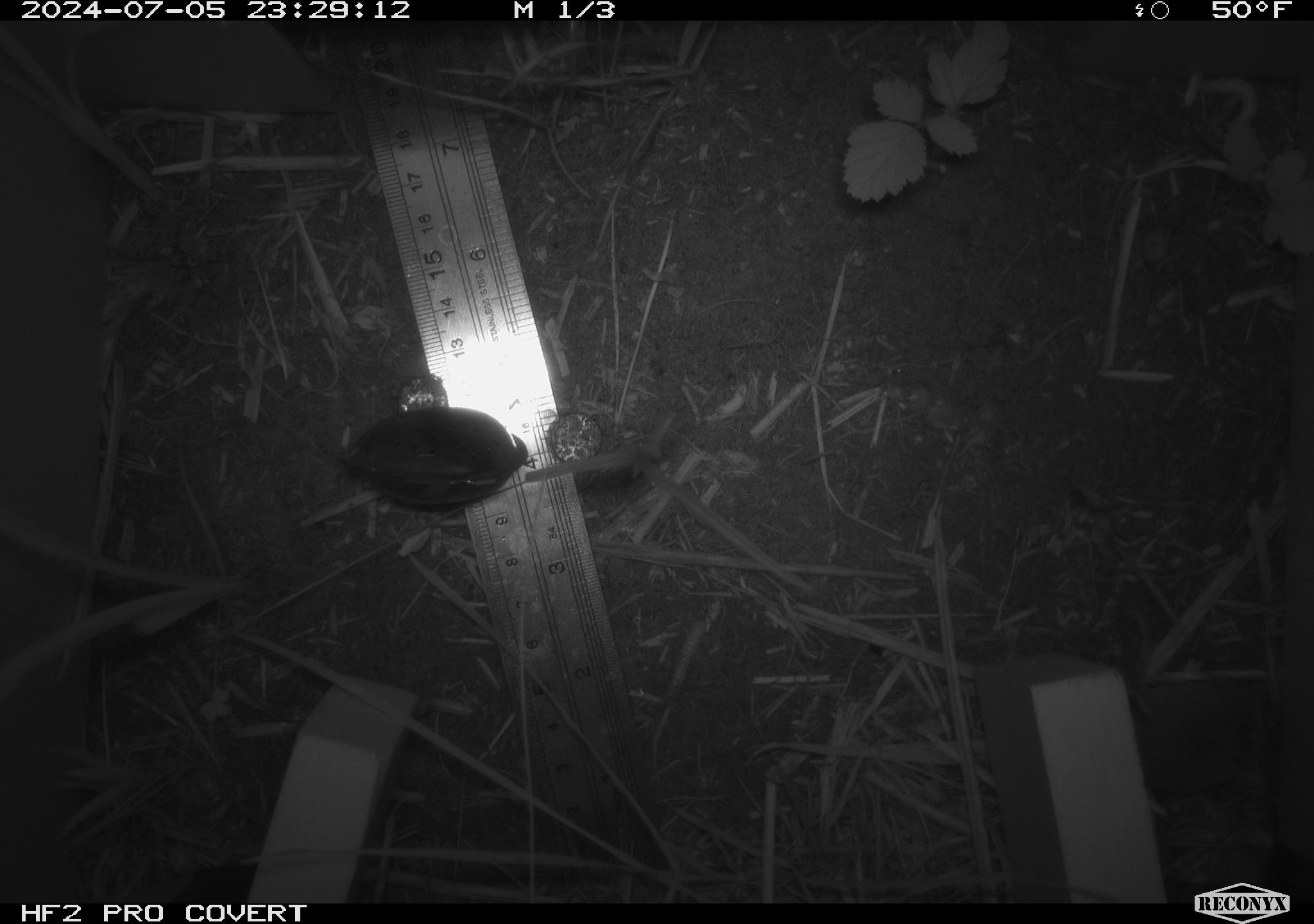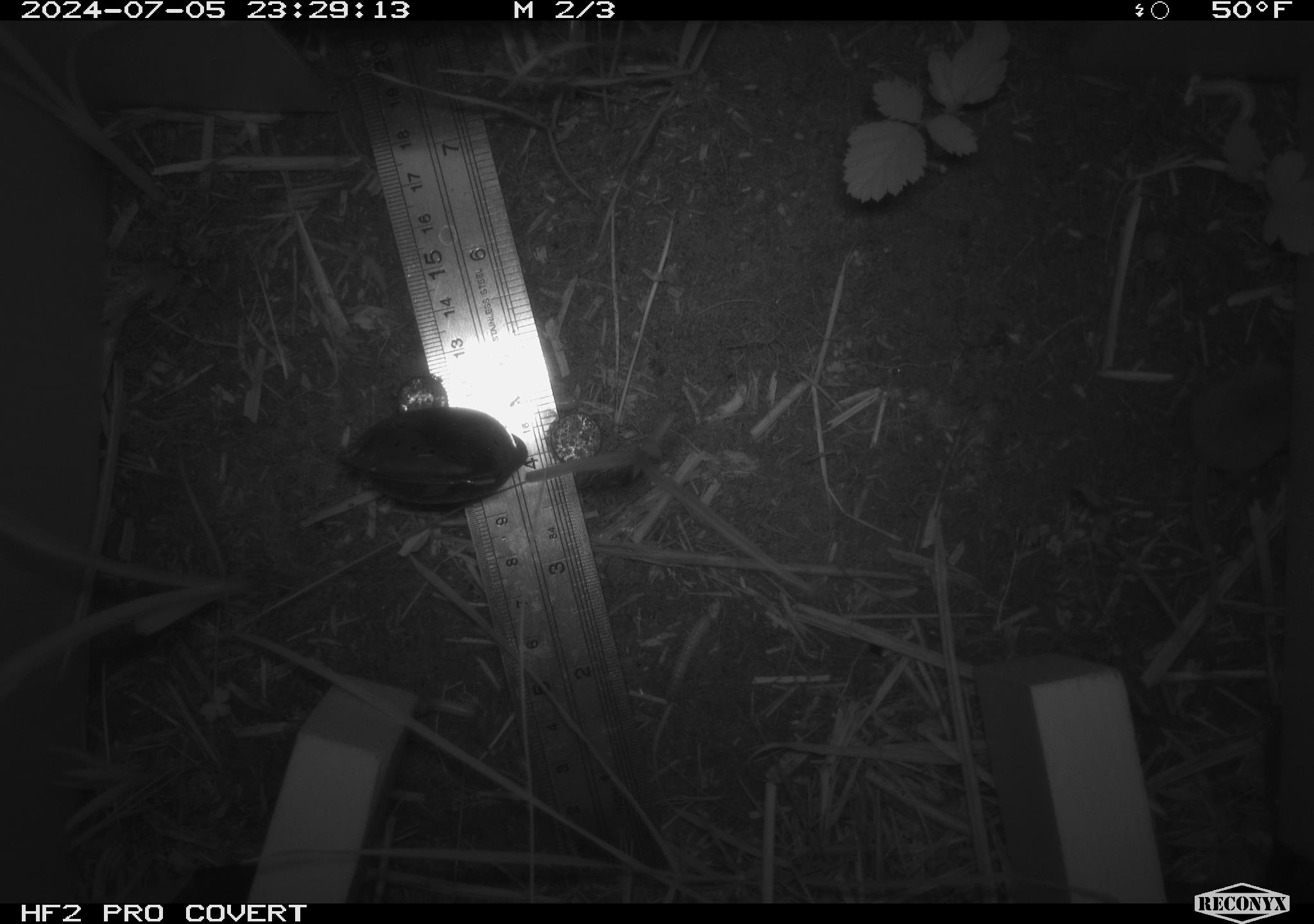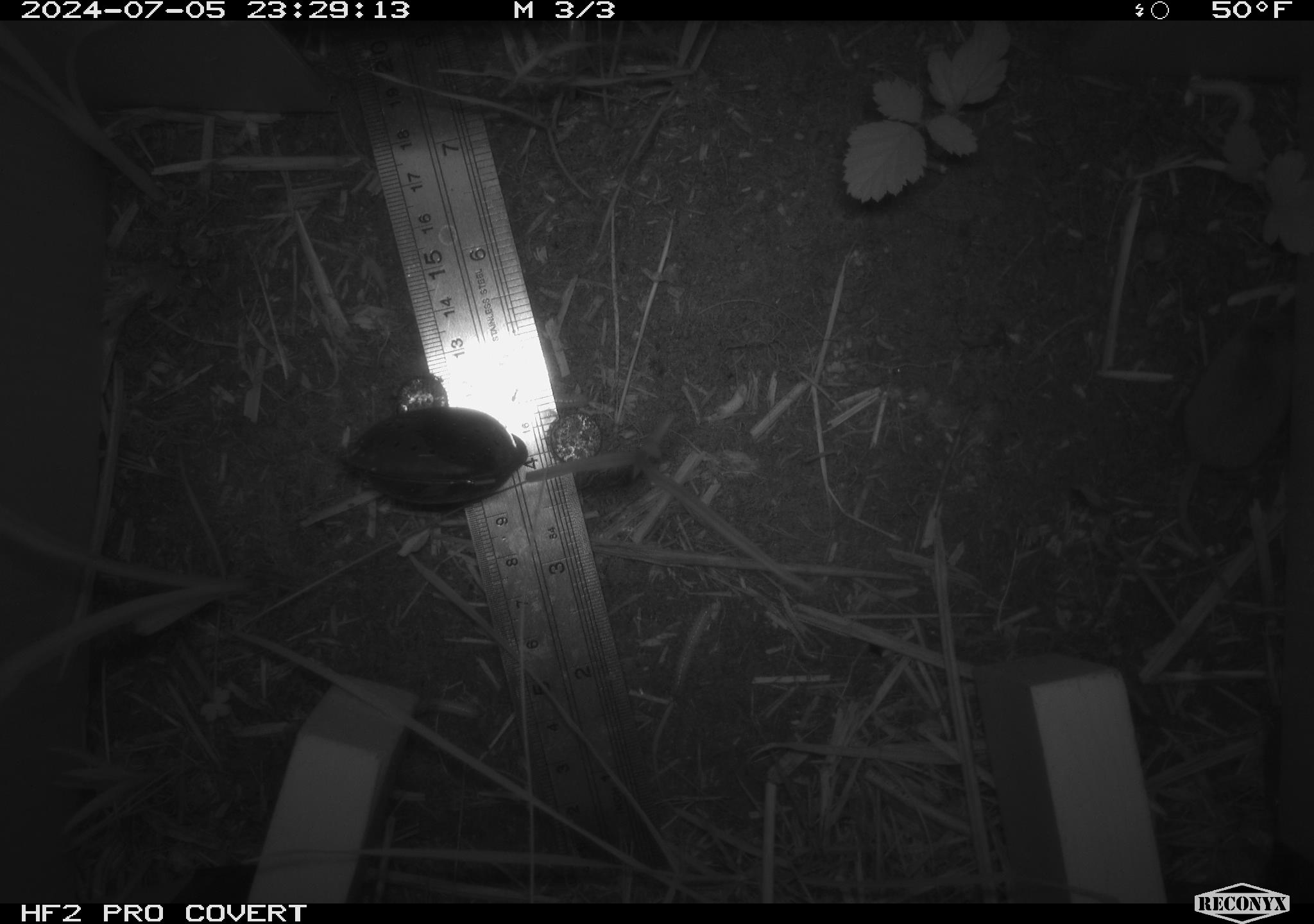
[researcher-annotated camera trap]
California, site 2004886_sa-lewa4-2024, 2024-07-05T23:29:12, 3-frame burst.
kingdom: Animalia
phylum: Chordata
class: Mammalia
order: Eulipotyphla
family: Soricidae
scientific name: Soricidae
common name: shrews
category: soricidae family